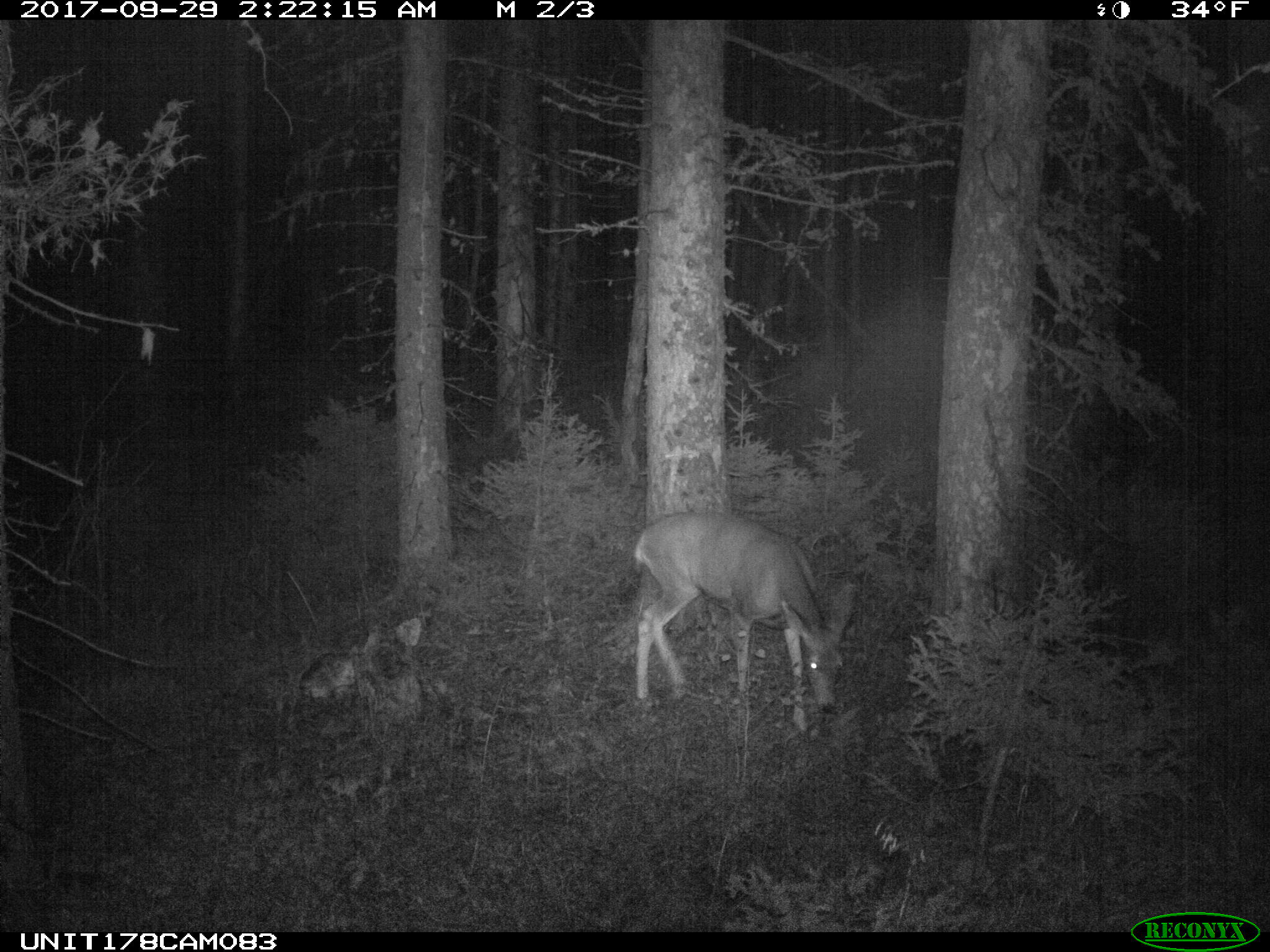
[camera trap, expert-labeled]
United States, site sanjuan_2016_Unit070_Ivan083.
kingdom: Animalia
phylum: Chordata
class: Mammalia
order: Artiodactyla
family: Cervidae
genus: Odocoileus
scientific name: Odocoileus hemionus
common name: mule deer